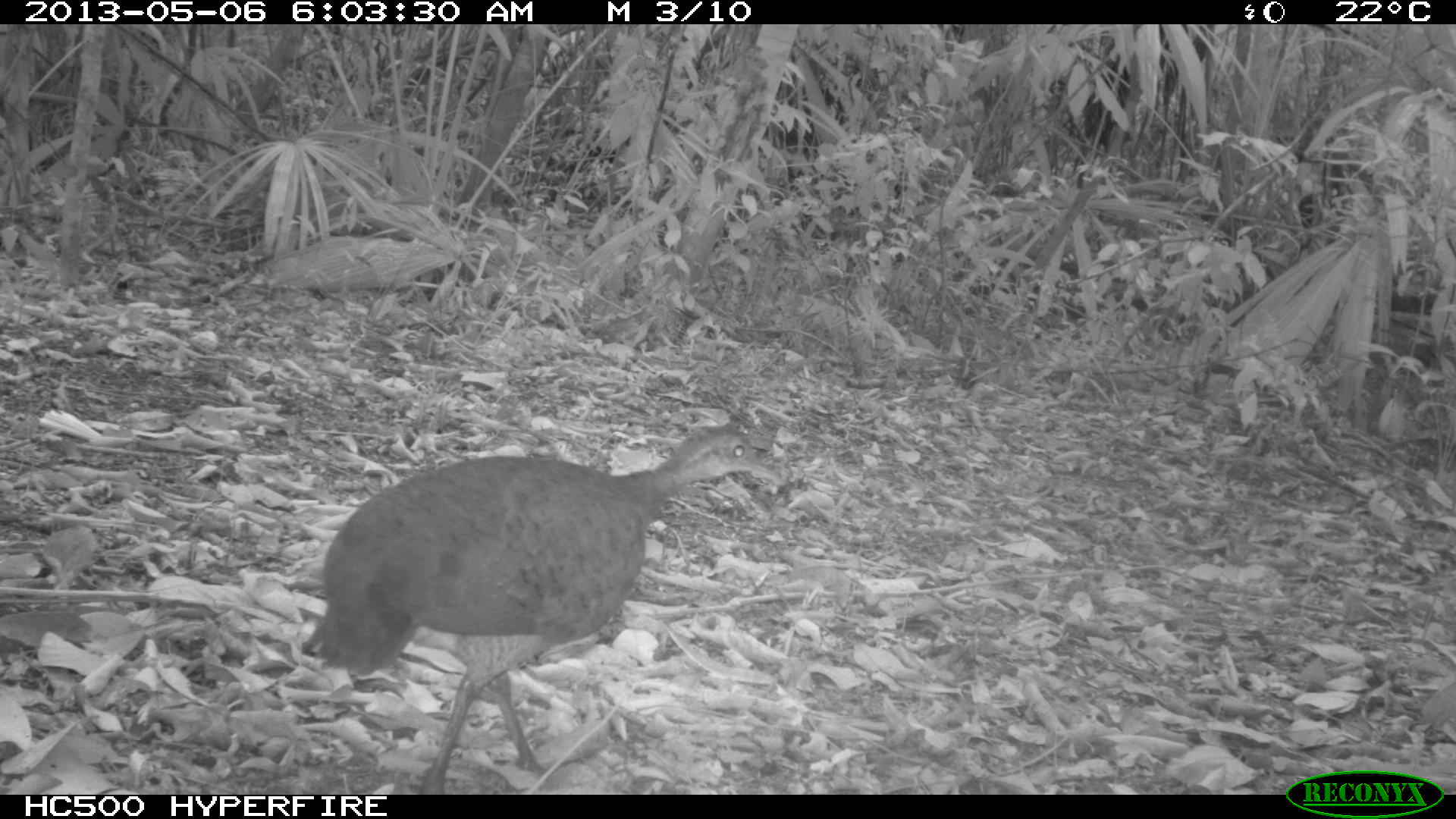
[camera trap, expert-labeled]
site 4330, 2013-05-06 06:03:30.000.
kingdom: Animalia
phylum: Chordata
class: Aves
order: Tinamiformes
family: Tinamidae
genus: Tinamus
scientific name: Tinamus major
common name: great tinamou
Tinamus major (great tinamou), count 1.